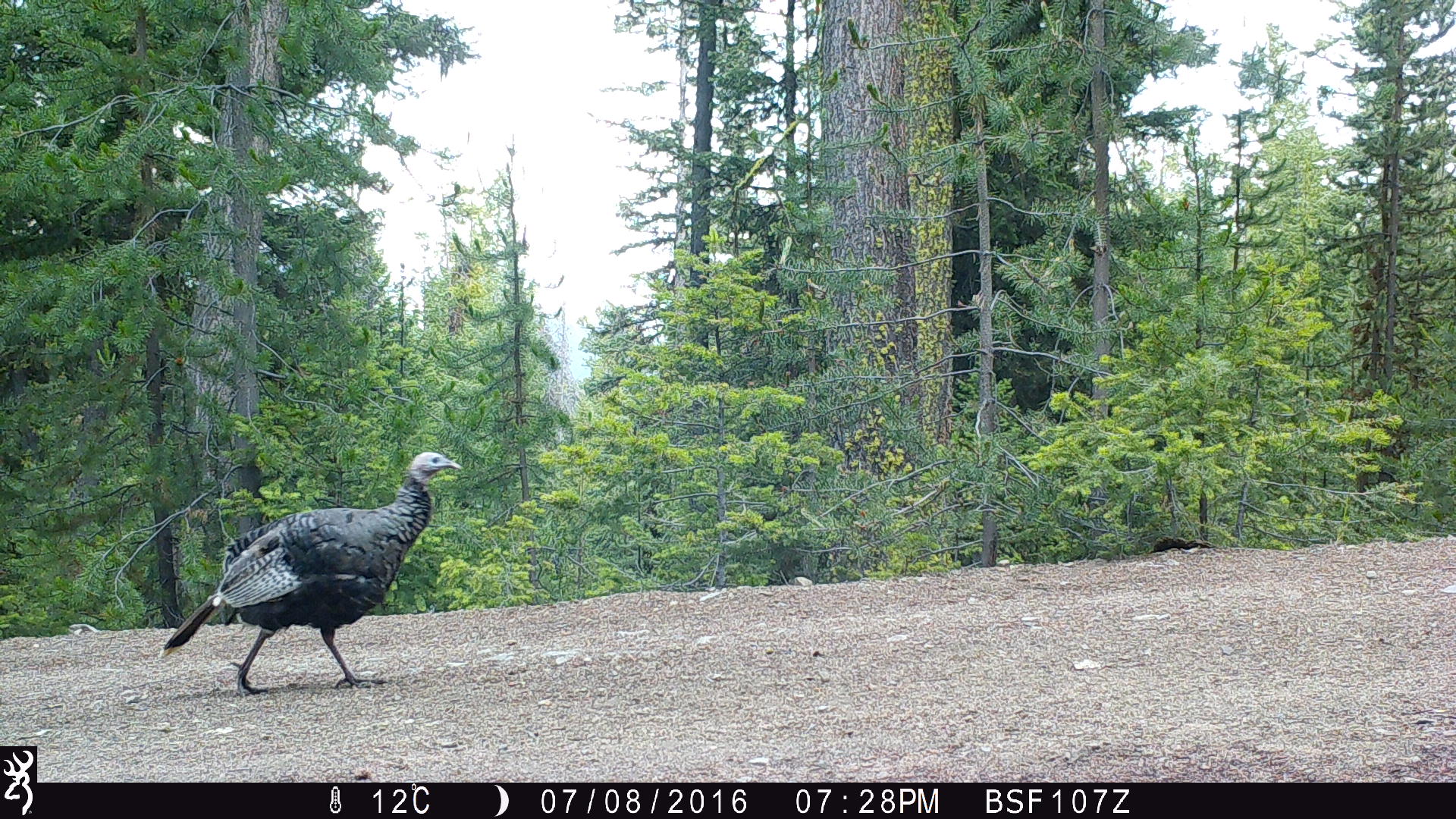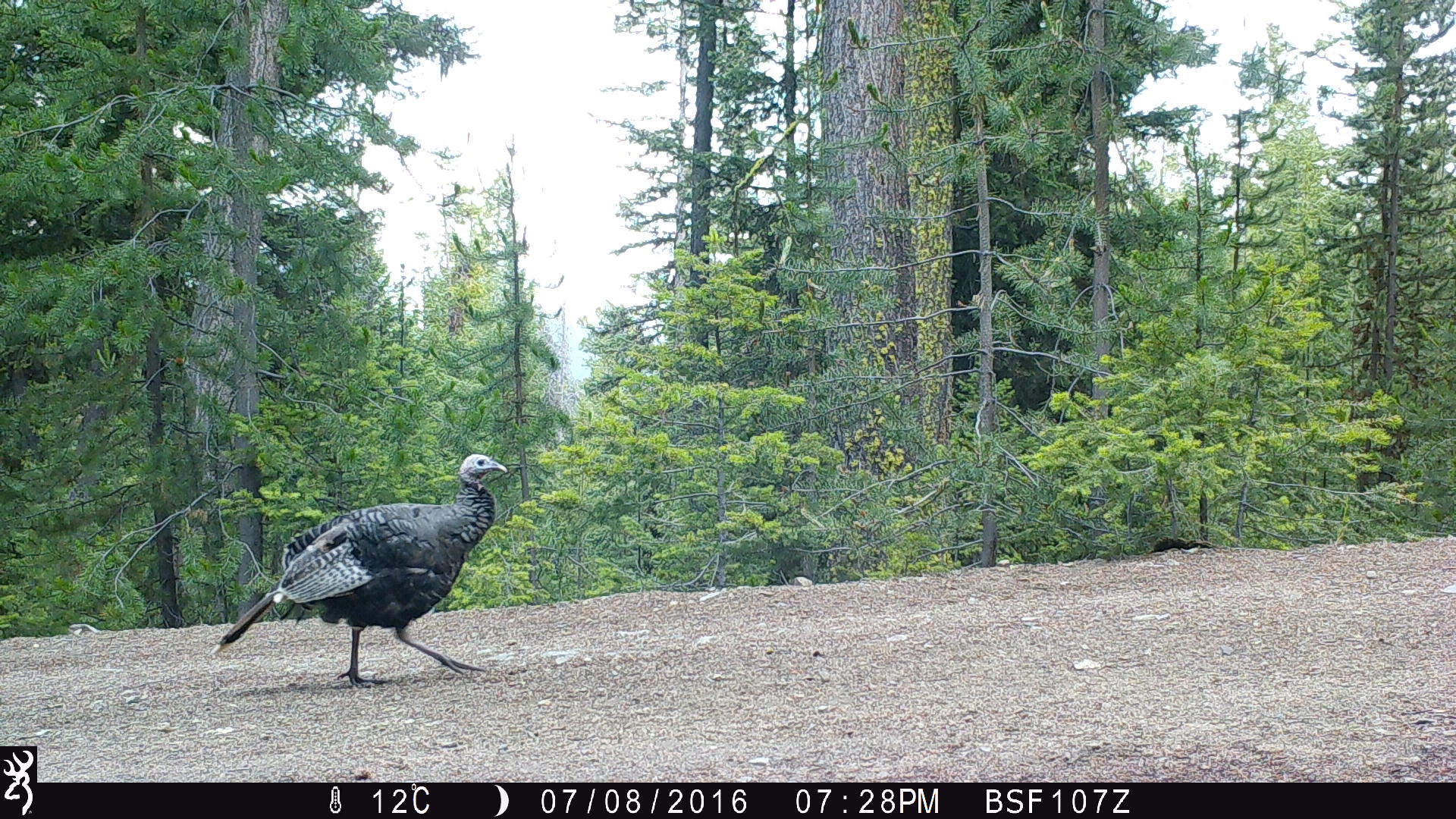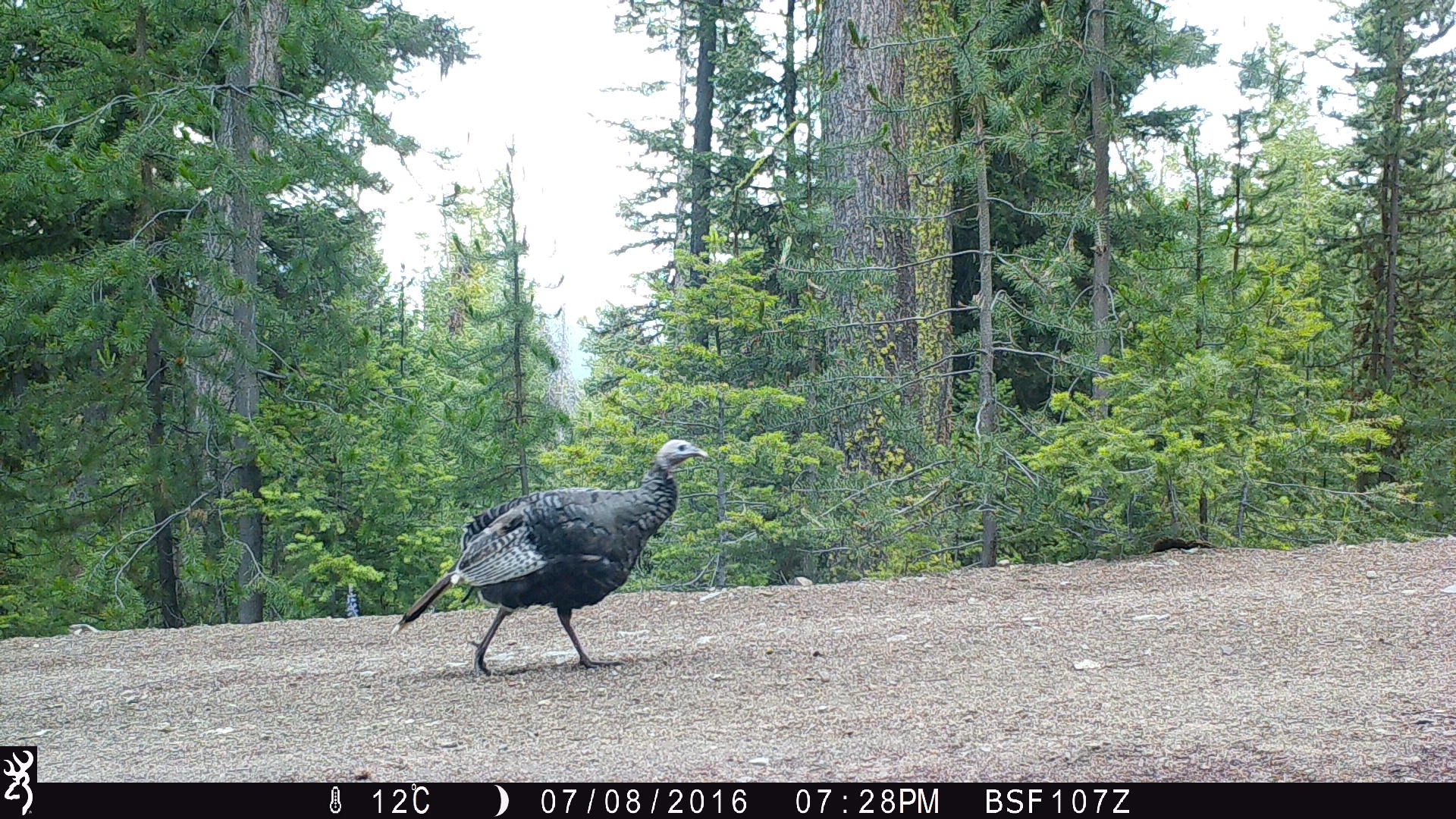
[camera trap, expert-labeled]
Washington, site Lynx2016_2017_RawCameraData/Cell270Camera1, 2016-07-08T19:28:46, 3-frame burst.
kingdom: Animalia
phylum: Chordata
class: Aves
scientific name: Aves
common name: birds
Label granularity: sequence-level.